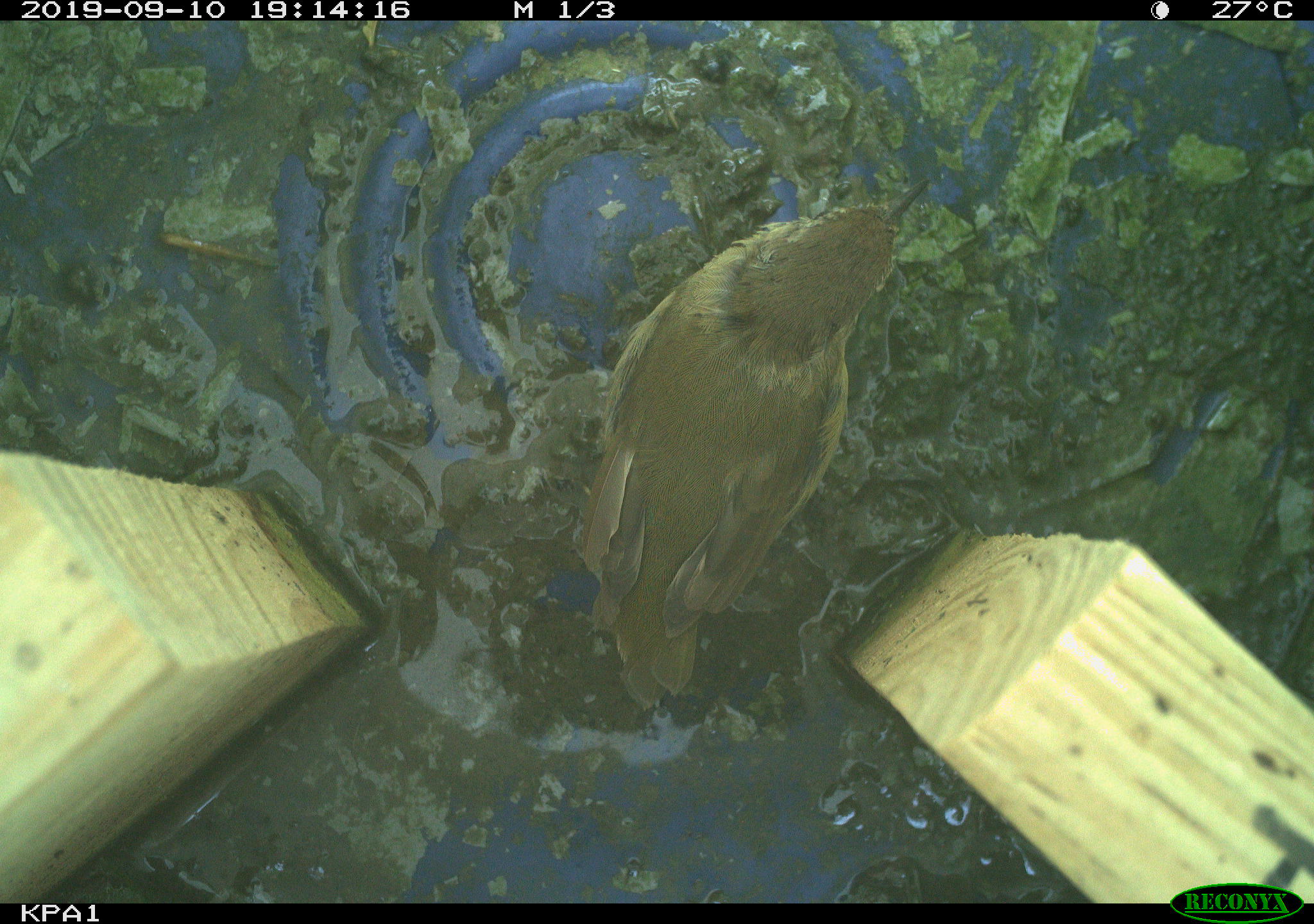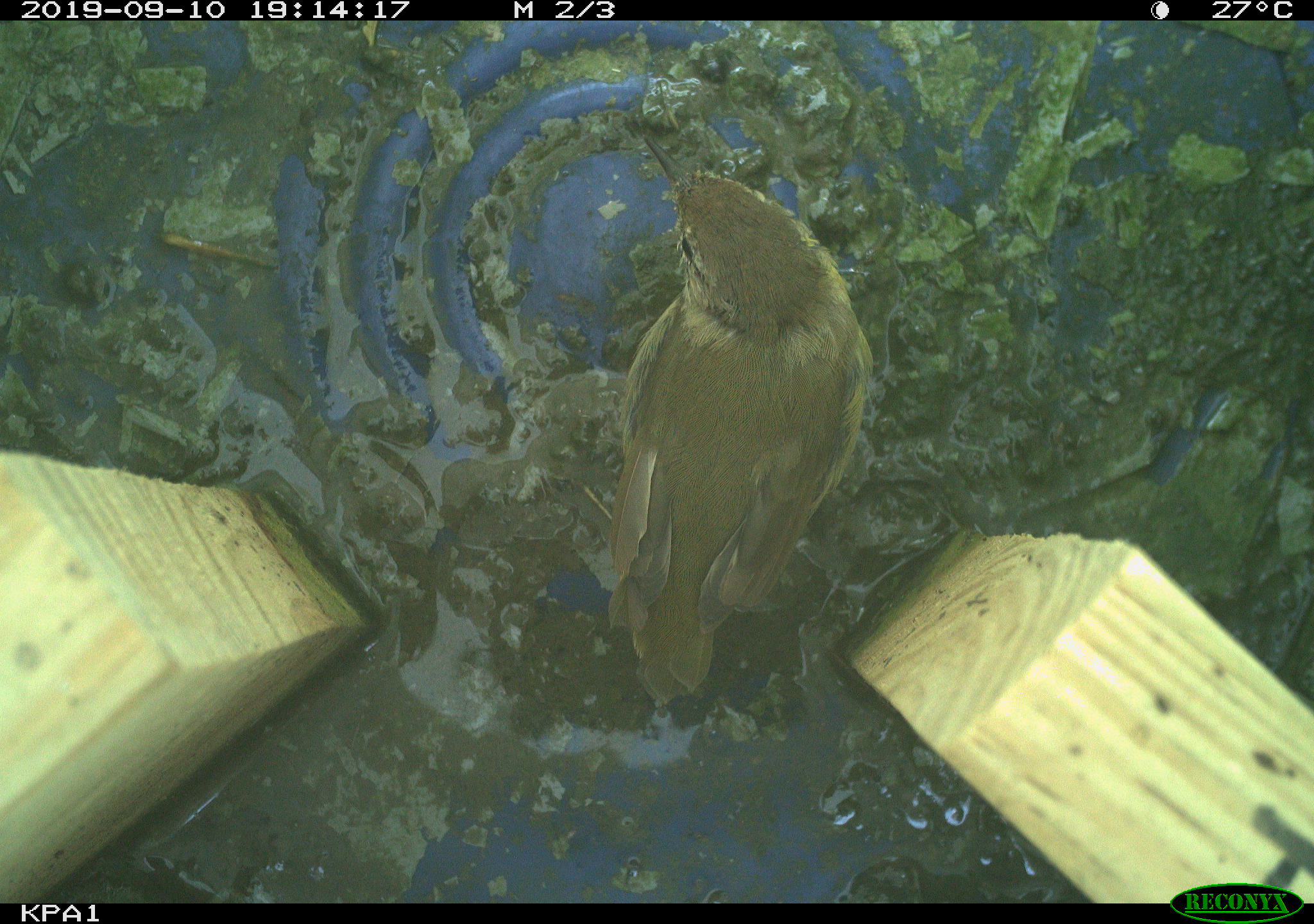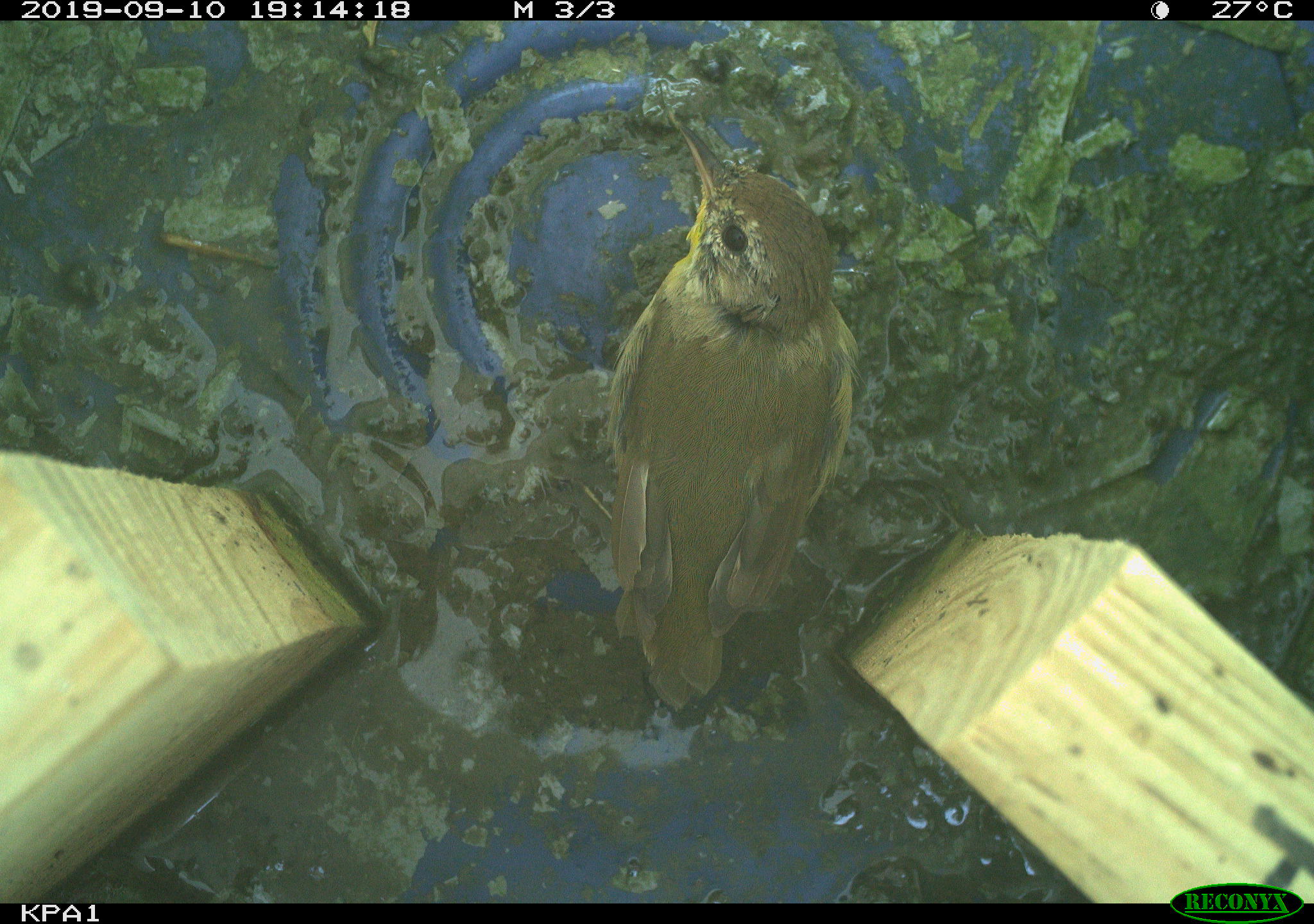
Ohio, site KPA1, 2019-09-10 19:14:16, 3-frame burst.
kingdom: Animalia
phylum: Chordata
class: Aves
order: Passeriformes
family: Parulidae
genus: Geothlypis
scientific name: Geothlypis trichas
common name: common yellowthroat